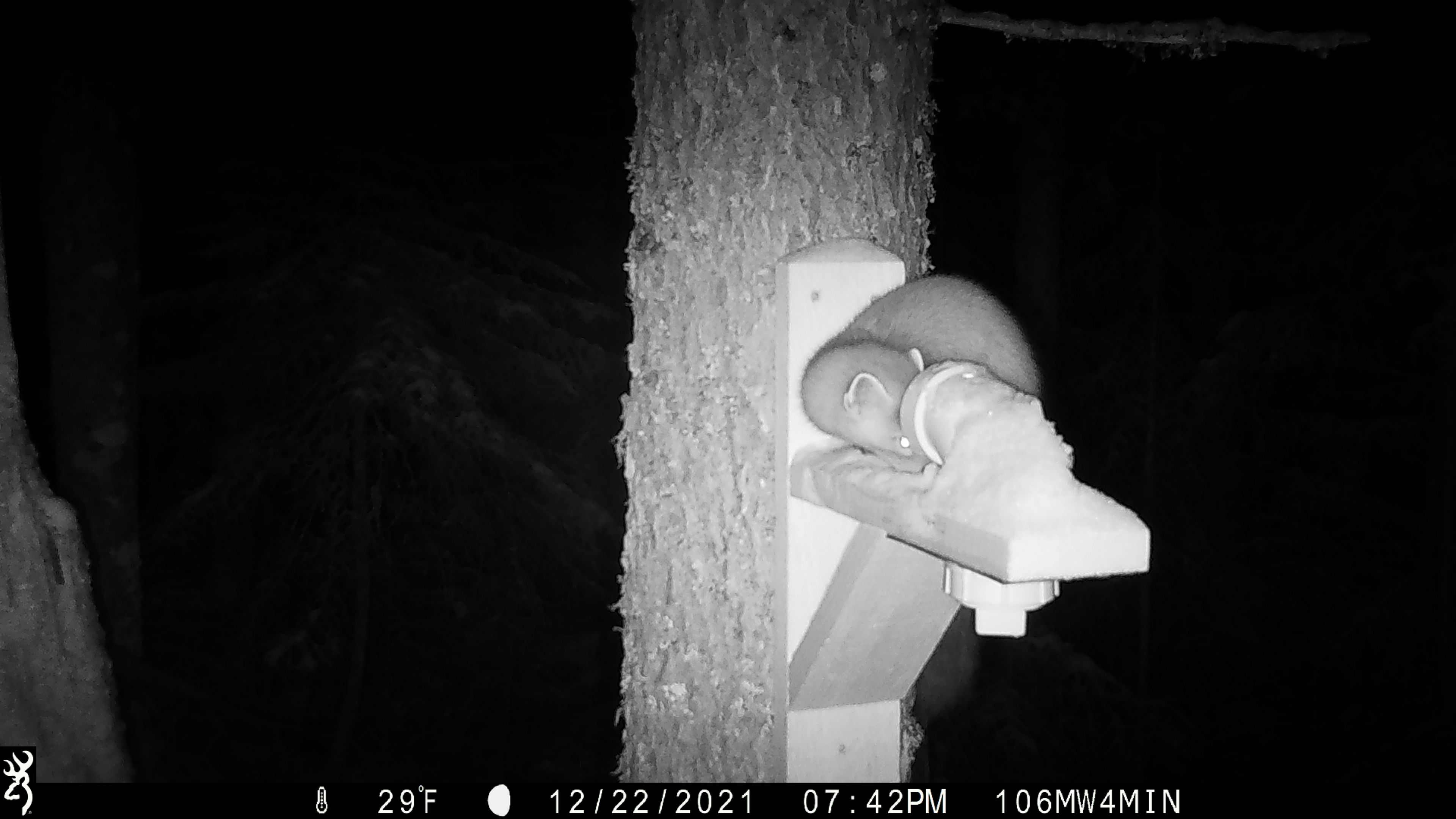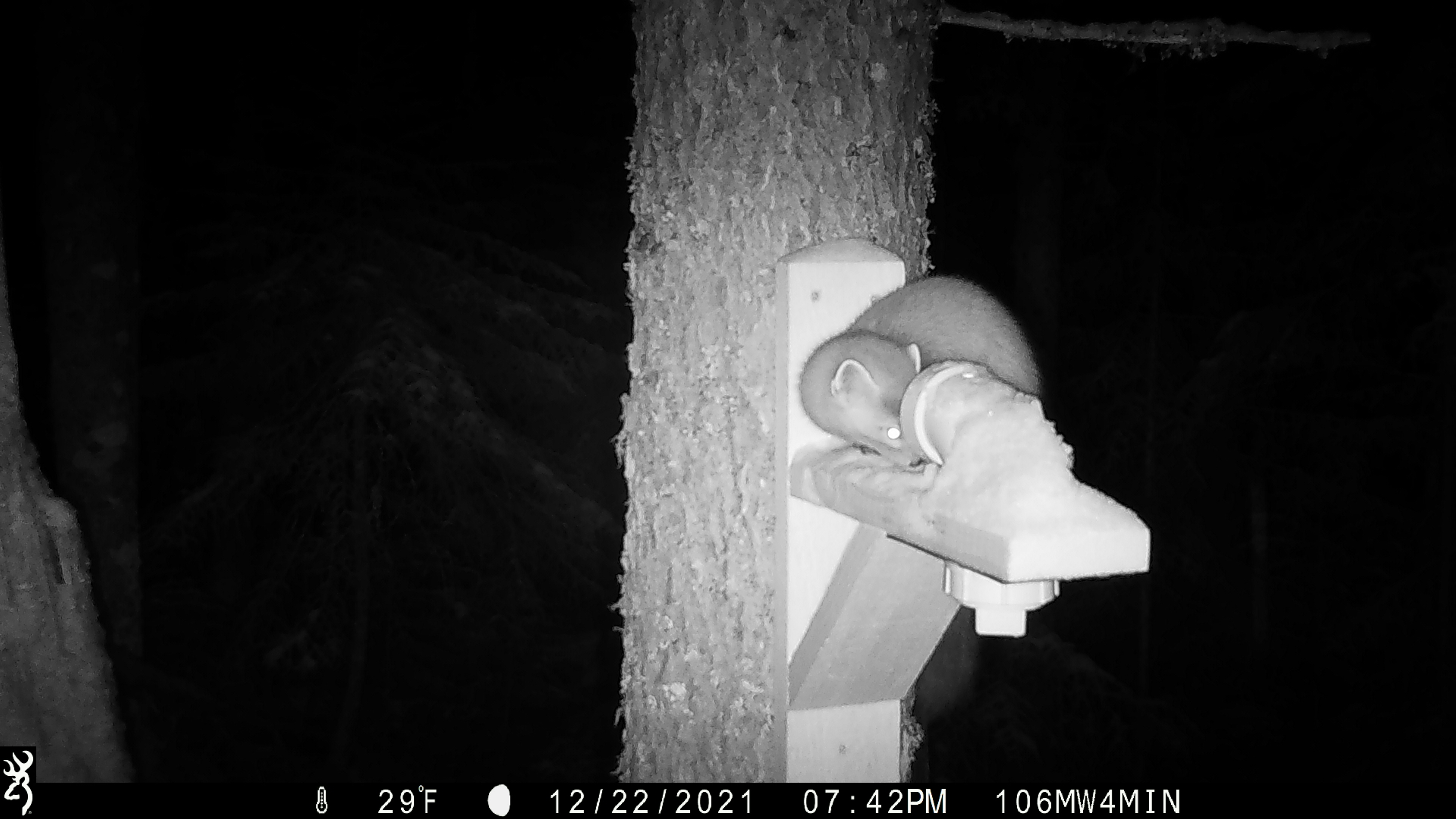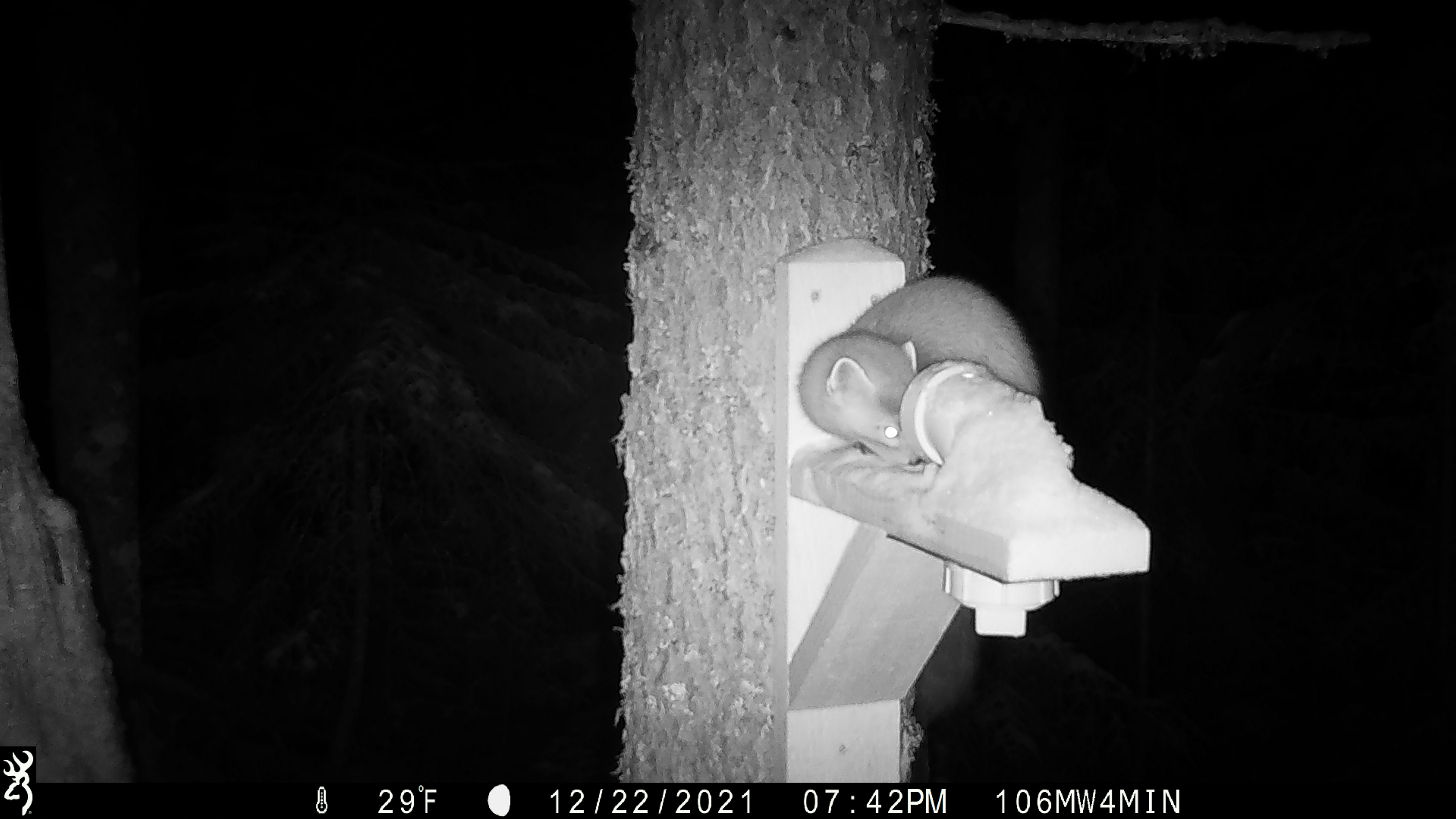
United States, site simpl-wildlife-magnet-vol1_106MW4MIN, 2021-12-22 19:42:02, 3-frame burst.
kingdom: Animalia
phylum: Chordata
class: Mammalia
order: Carnivora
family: Mustelidae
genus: Martes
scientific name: Martes americana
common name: american marten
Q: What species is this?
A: American marten (Martes americana).